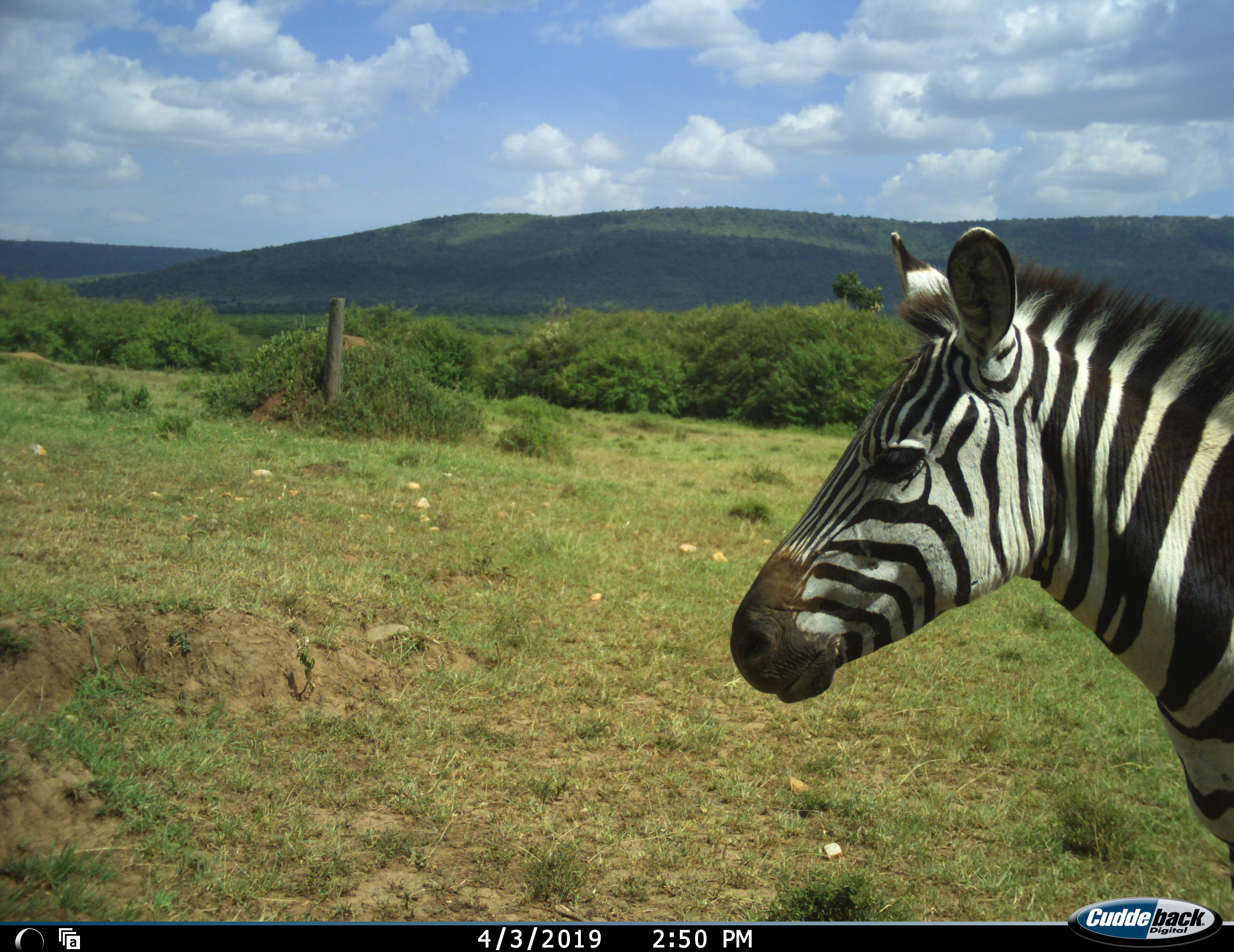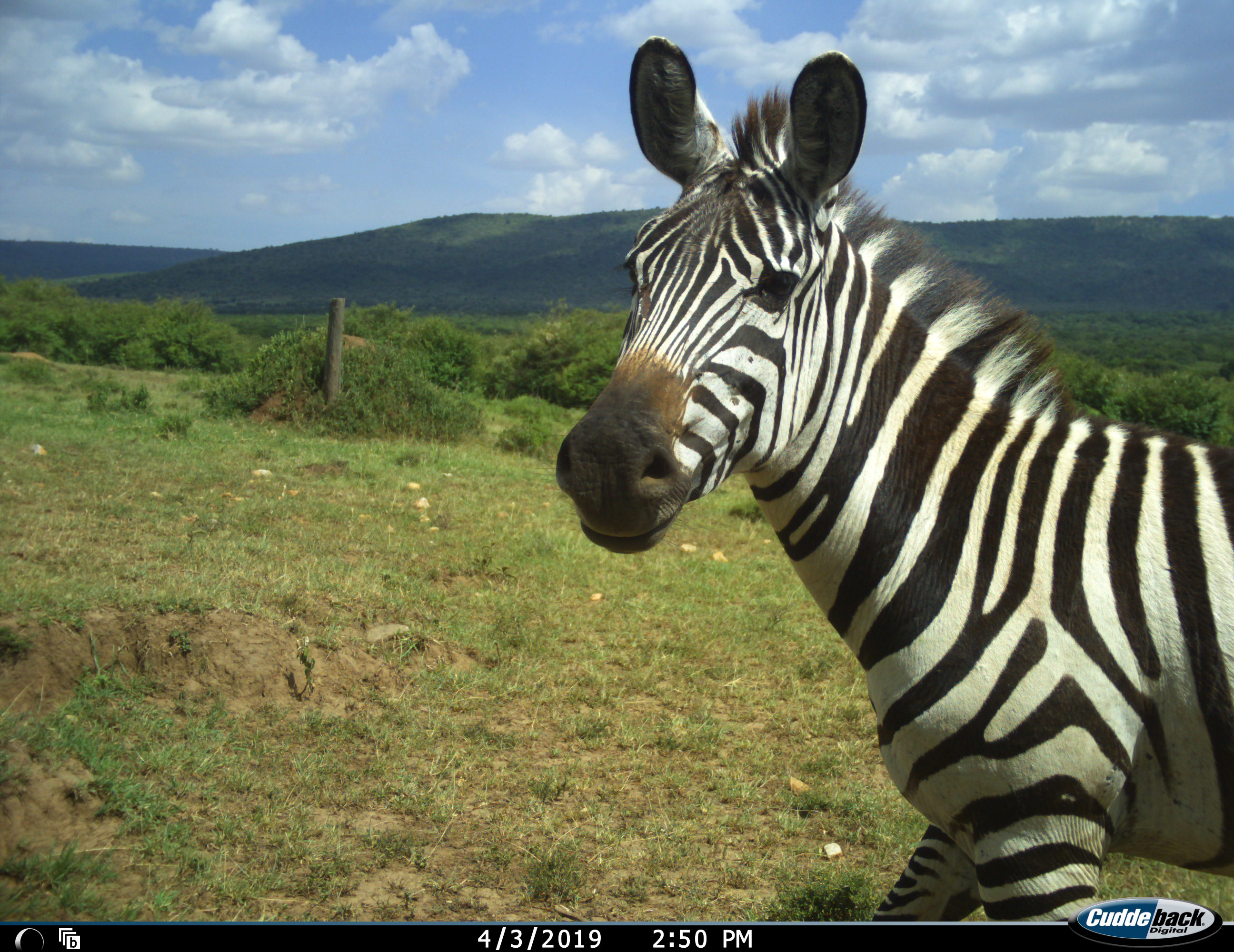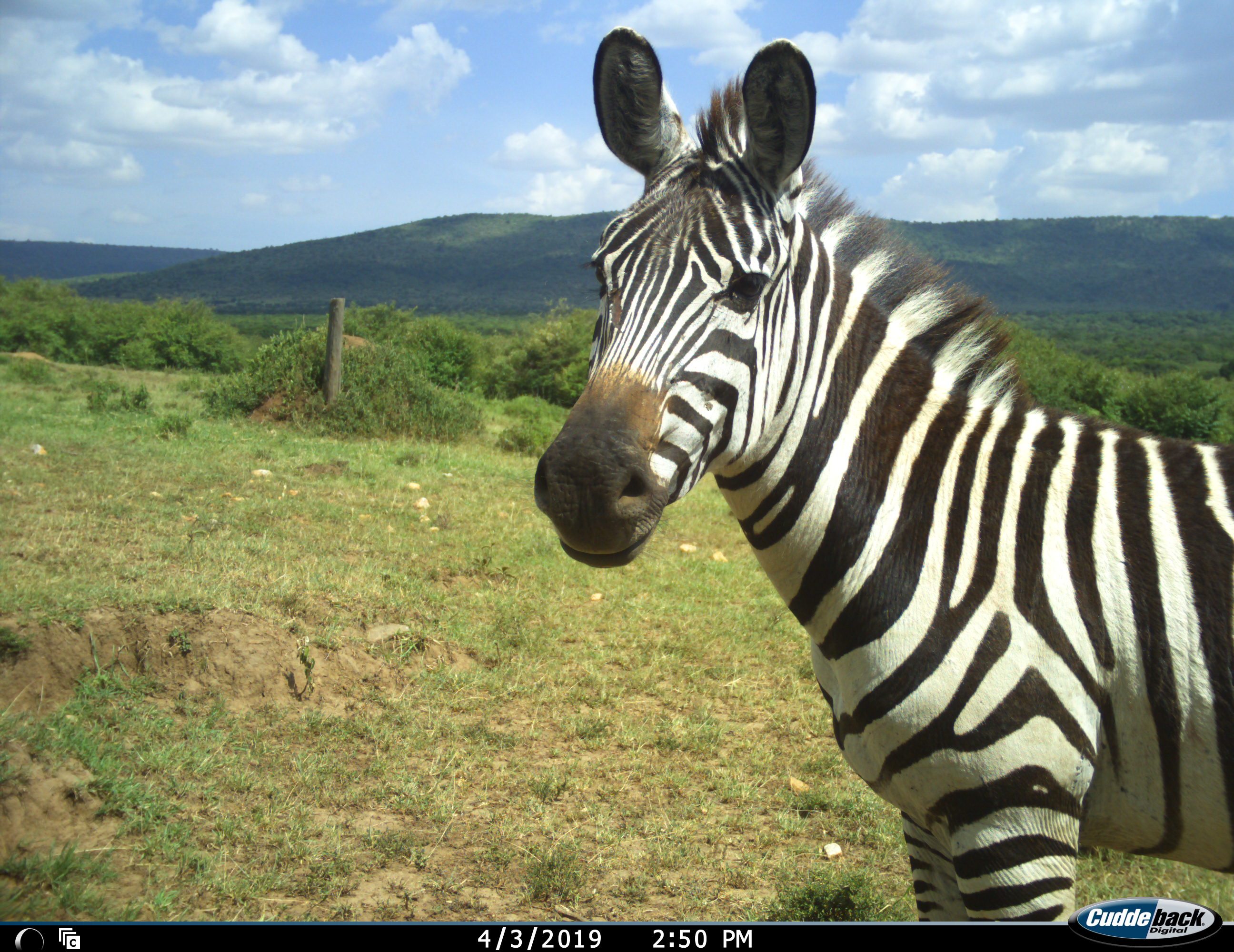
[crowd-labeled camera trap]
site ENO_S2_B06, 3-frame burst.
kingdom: Animalia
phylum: Chordata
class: Mammalia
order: Perissodactyla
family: Equidae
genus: Equus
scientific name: Equus quagga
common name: plains zebra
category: zebraplains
Zebraplains (plains zebra) (Equus quagga), count 1. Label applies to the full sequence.